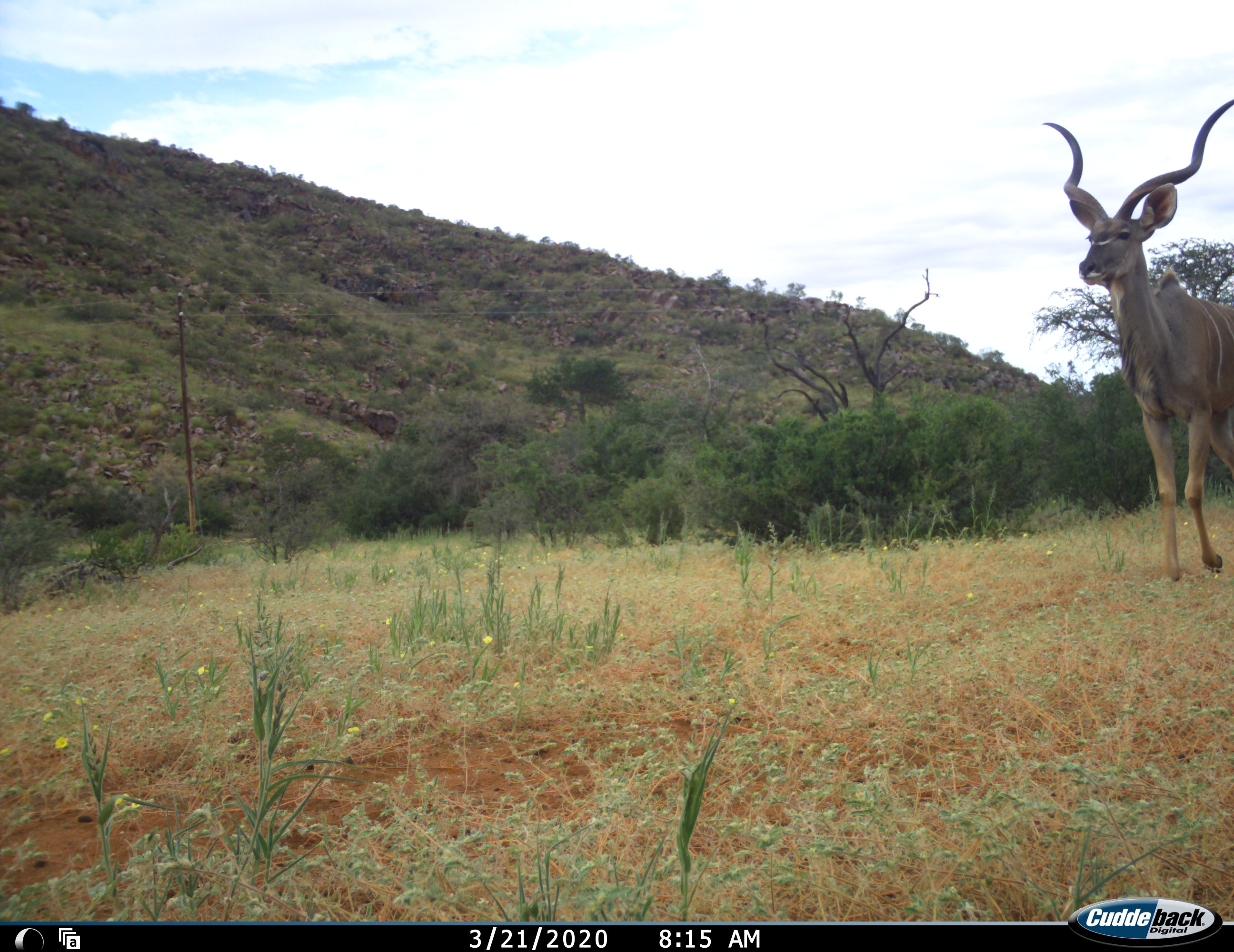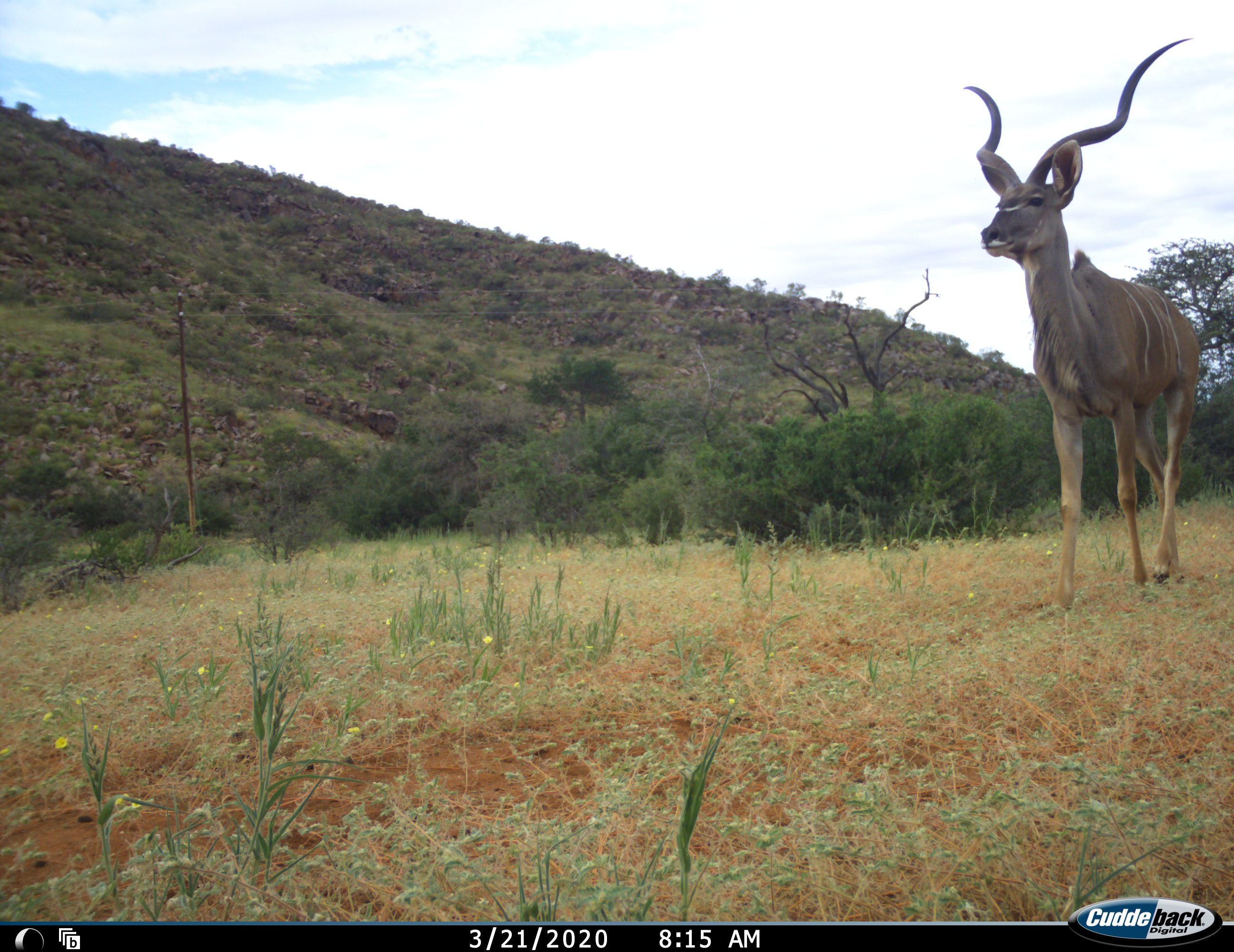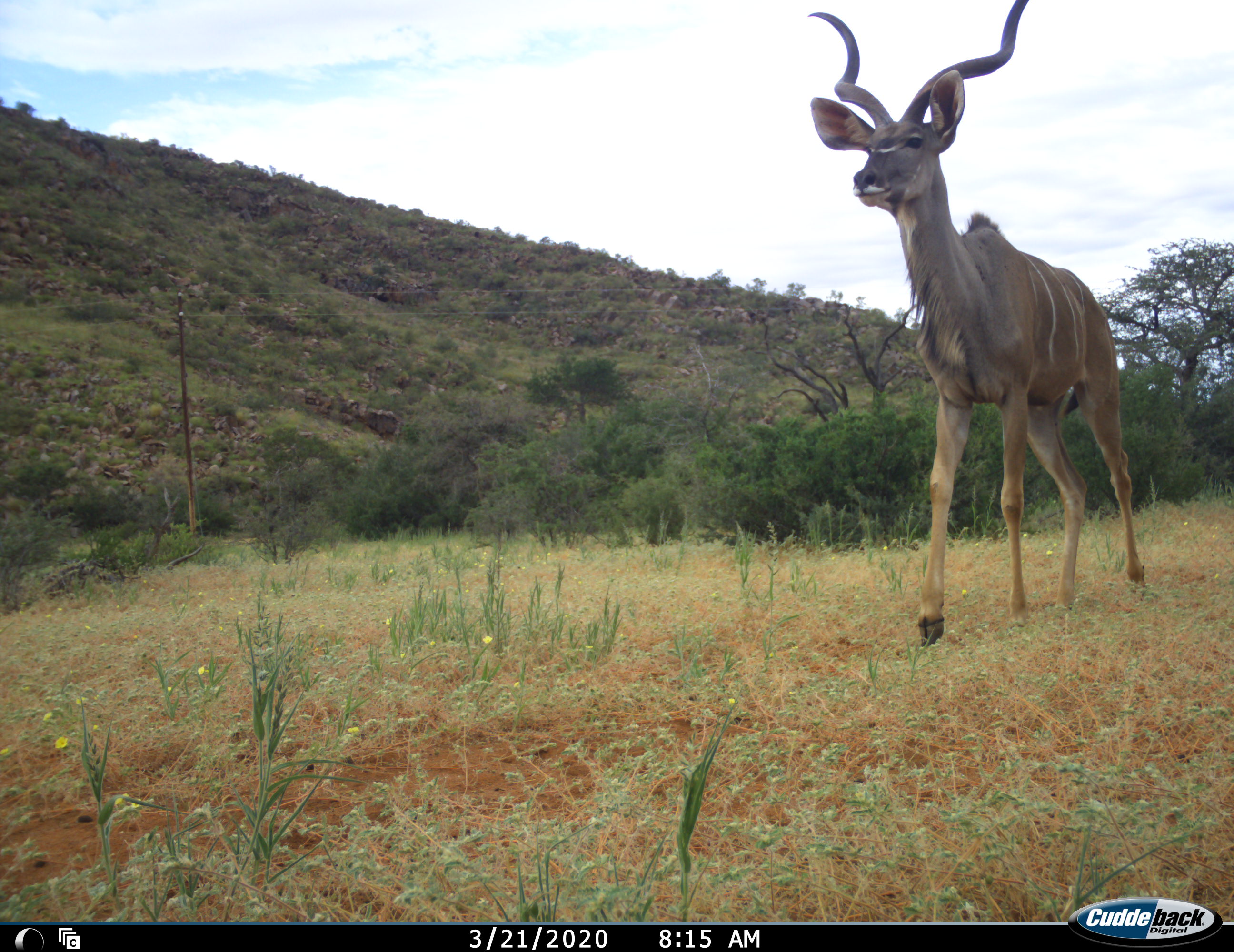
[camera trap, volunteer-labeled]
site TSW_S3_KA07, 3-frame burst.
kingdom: Animalia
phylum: Chordata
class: Mammalia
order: Artiodactyla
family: Bovidae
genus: Tragelaphus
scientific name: Tragelaphus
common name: kudu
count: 1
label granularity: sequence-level